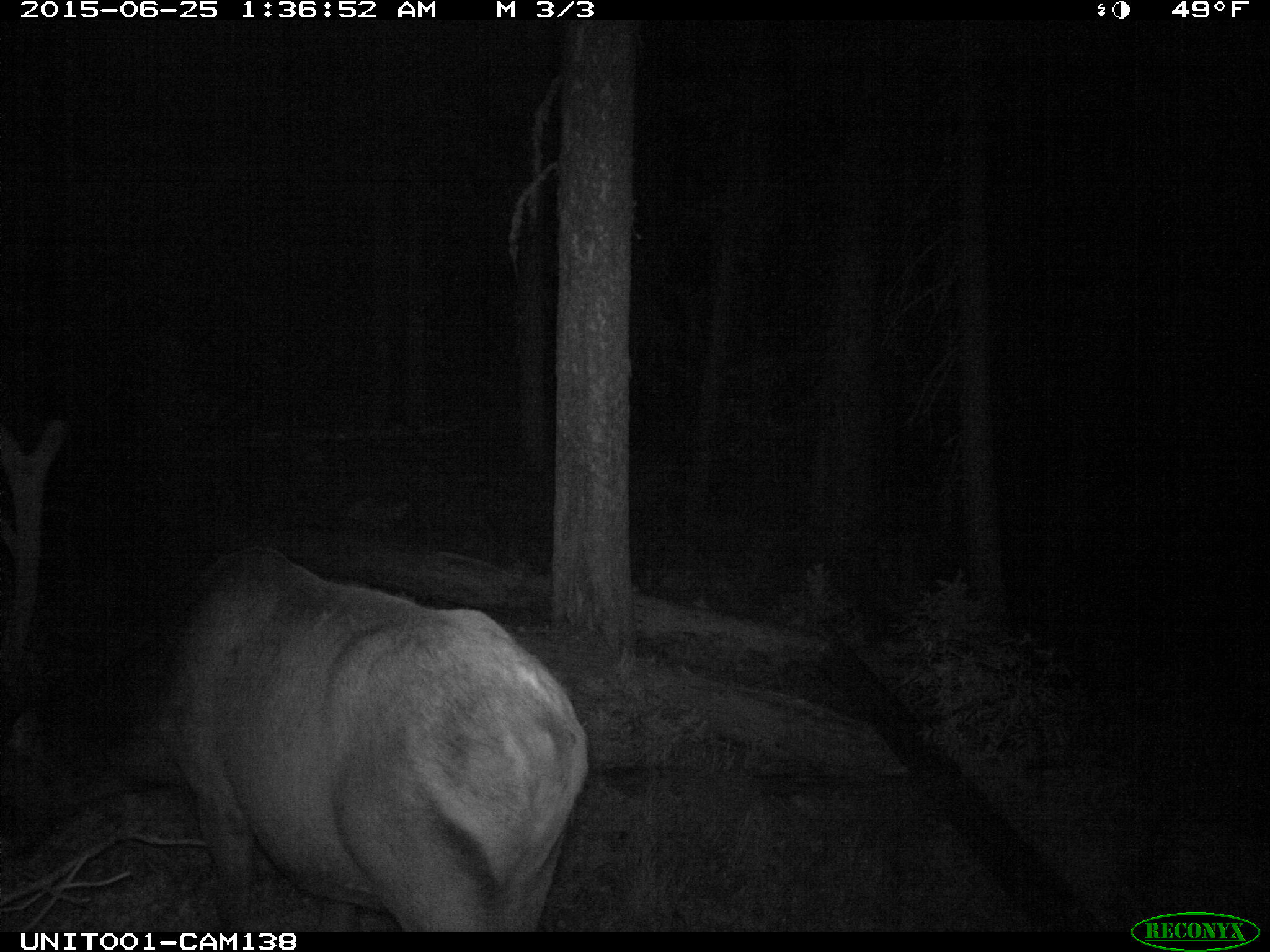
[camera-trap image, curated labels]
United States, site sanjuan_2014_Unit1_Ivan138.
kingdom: Animalia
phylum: Chordata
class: Mammalia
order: Artiodactyla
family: Cervidae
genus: Cervus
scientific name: Cervus elaphus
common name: red deer